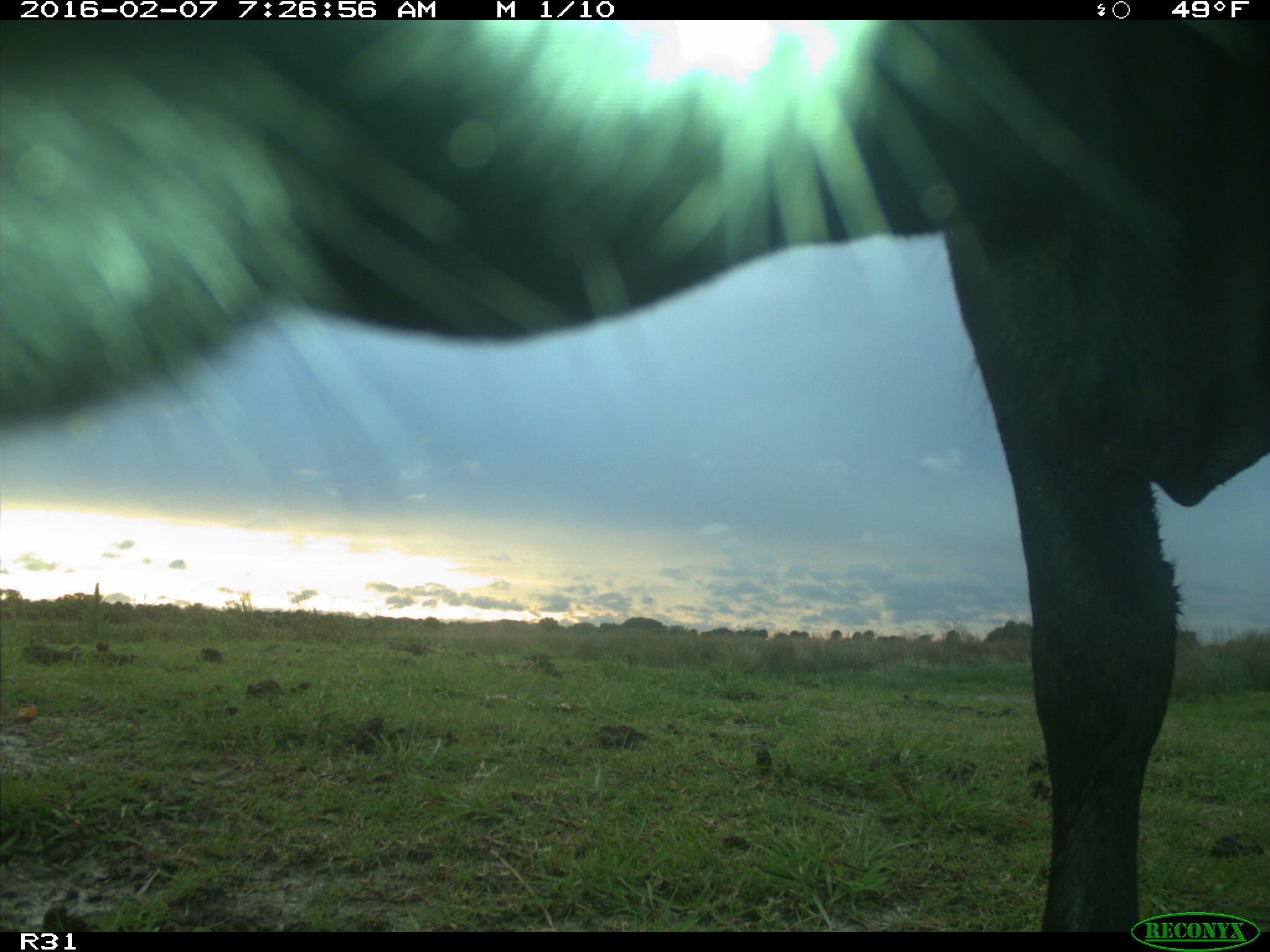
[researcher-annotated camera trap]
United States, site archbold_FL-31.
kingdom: Animalia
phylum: Chordata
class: Mammalia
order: Artiodactyla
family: Bovidae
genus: Bos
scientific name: Bos taurus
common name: domestic cow